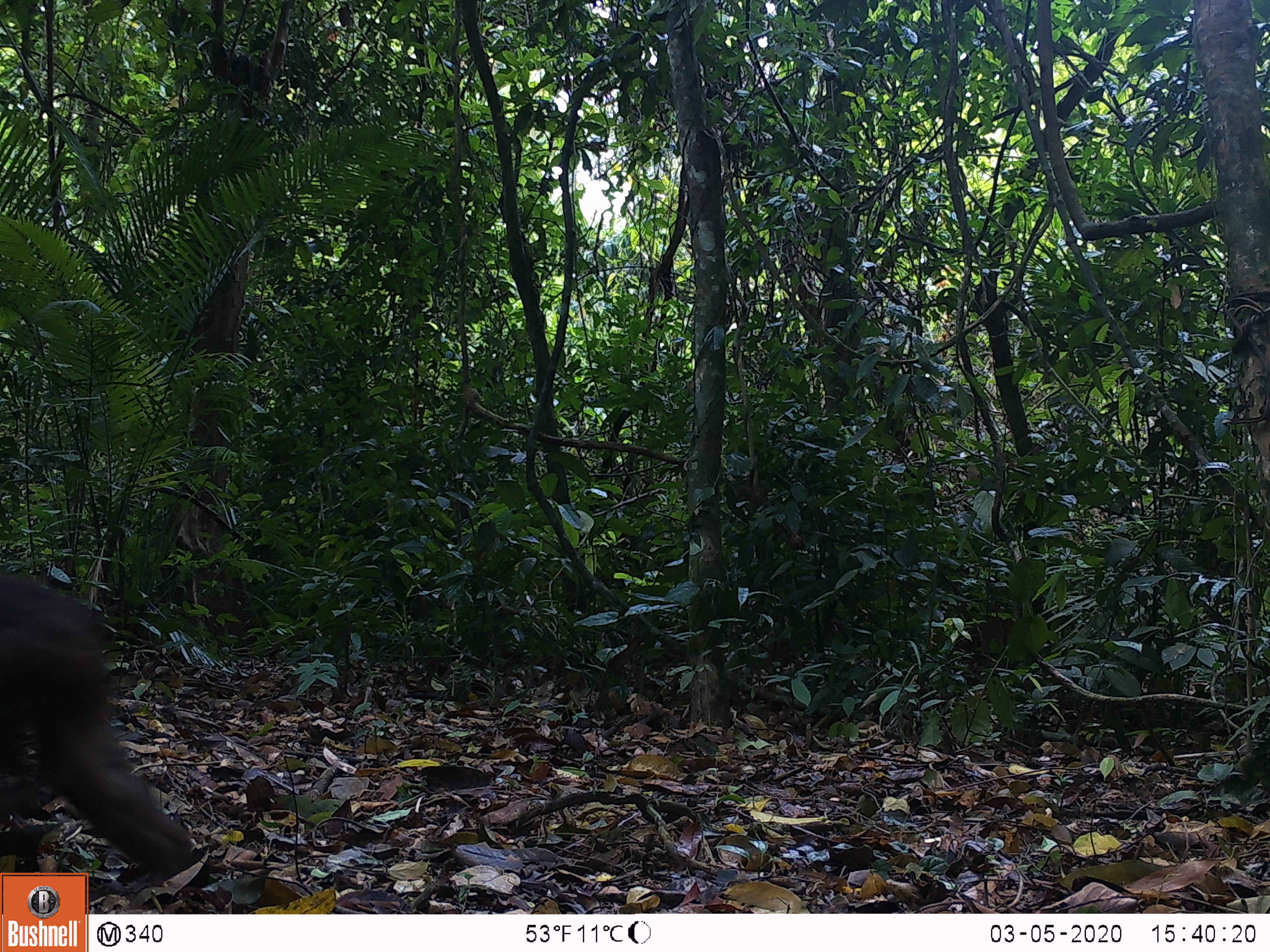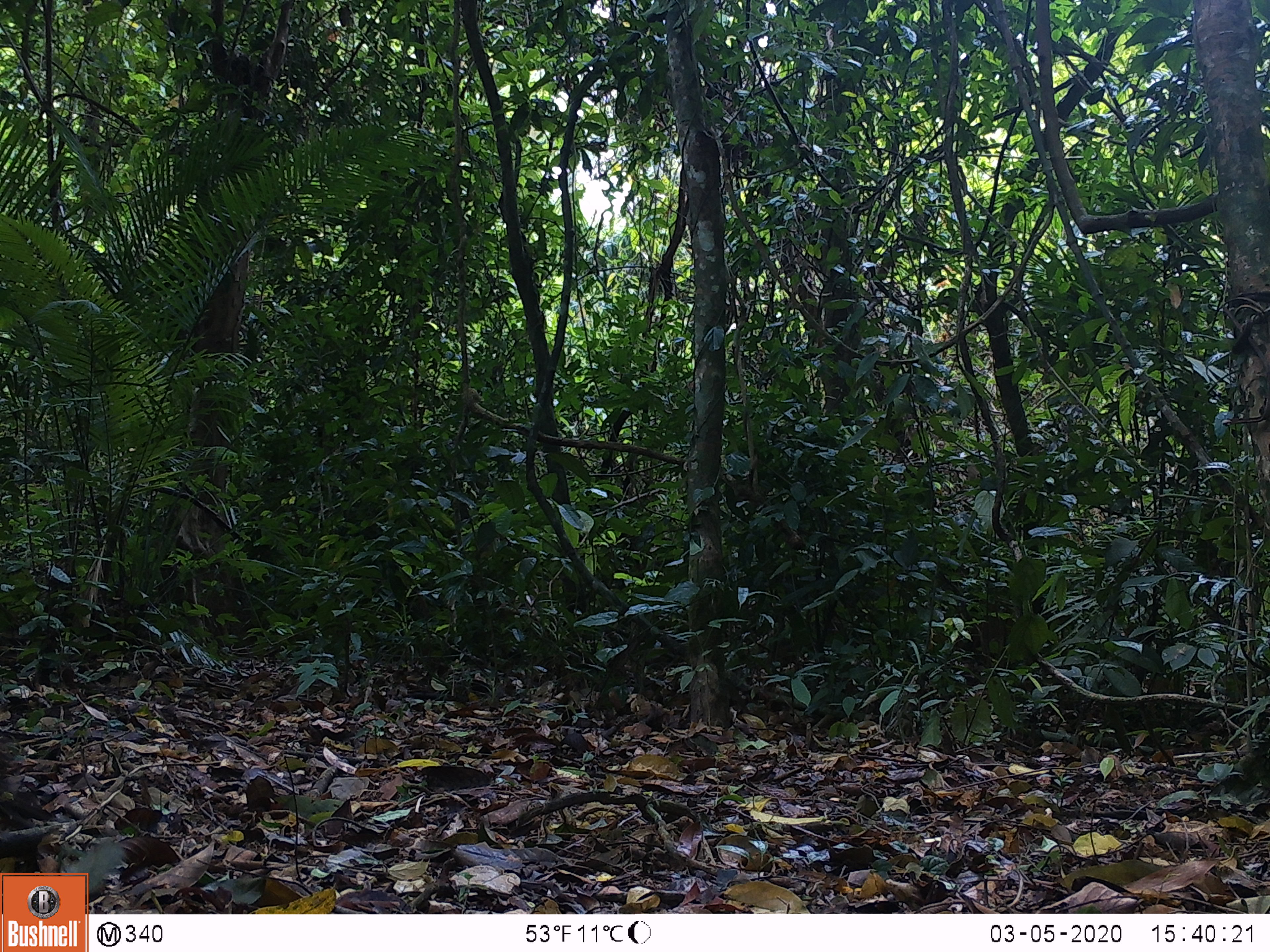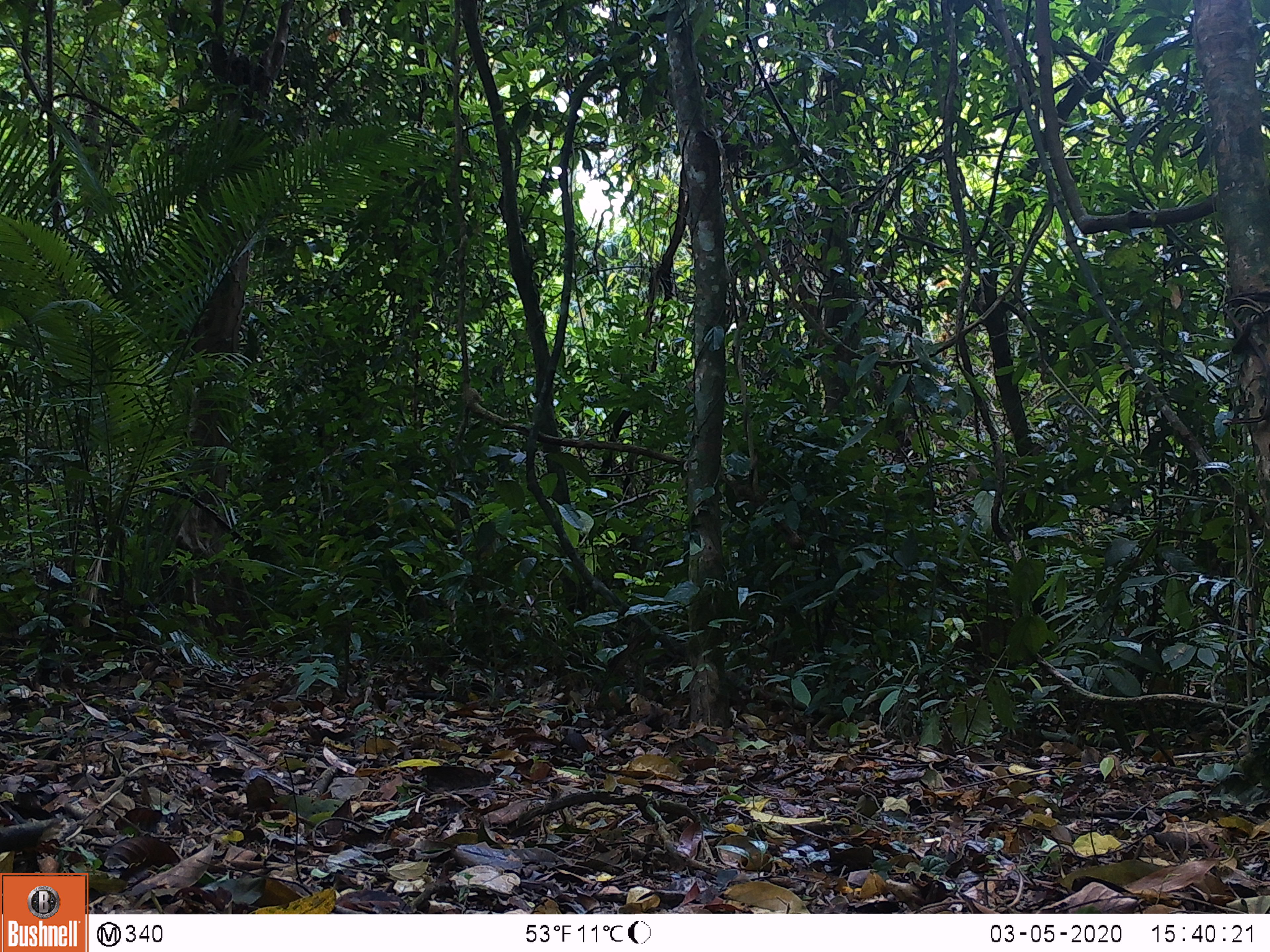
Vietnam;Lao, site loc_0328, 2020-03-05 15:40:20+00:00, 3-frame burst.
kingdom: Animalia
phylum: Chordata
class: Mammalia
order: Primates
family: Cercopithecidae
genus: Macaca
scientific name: Macaca arctoides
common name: stump-tailed macaque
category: stump tailed macaque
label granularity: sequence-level